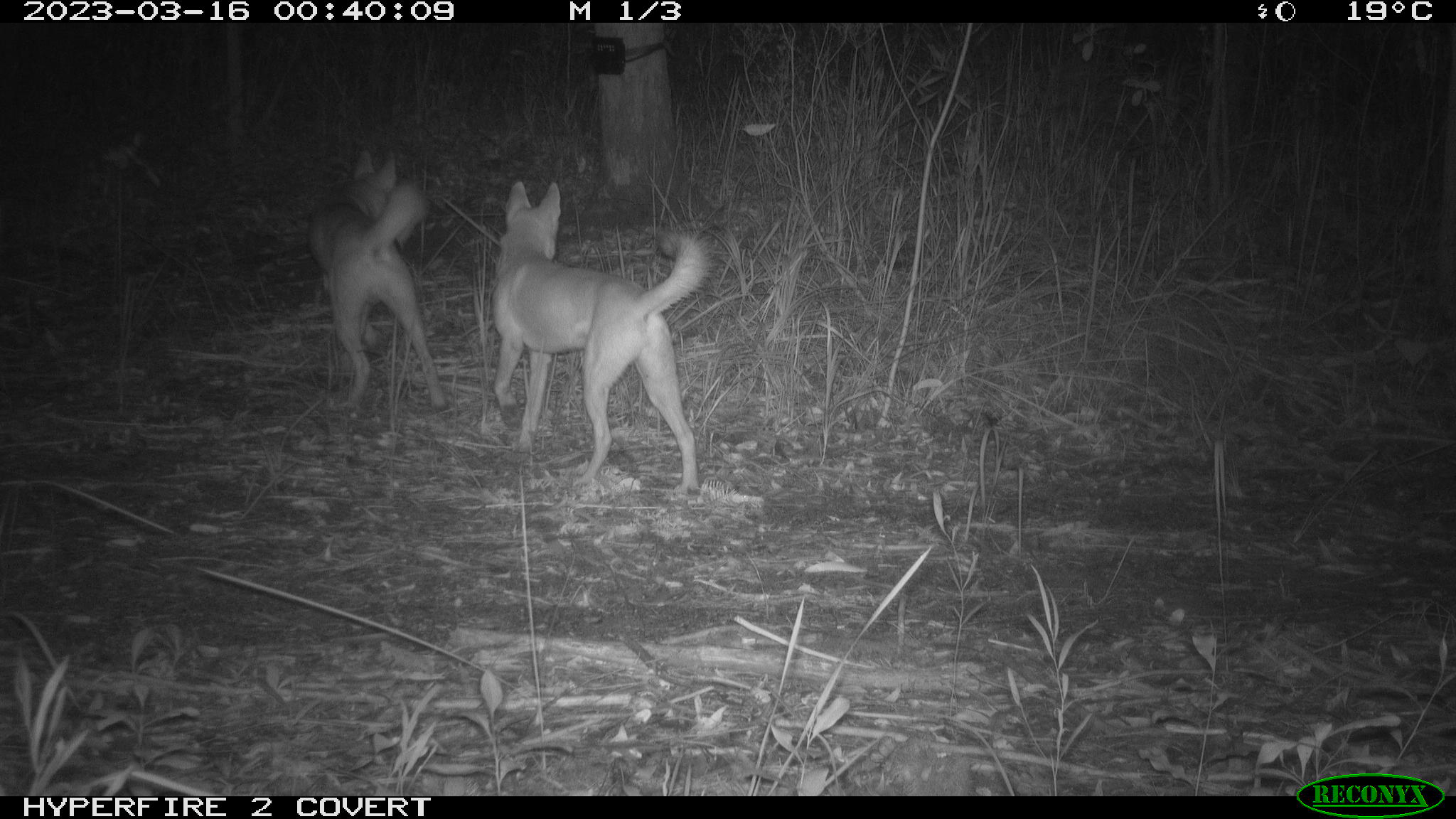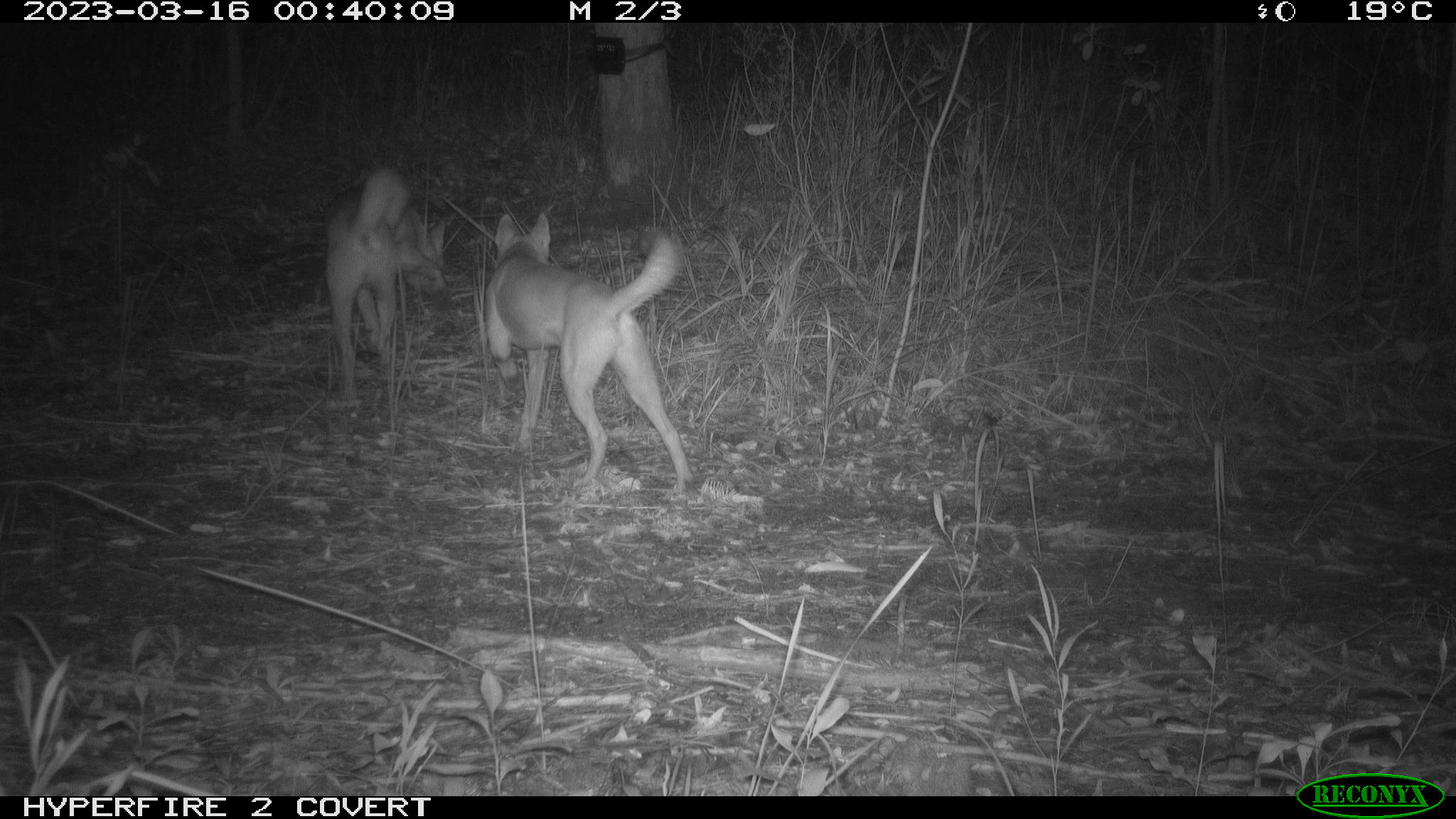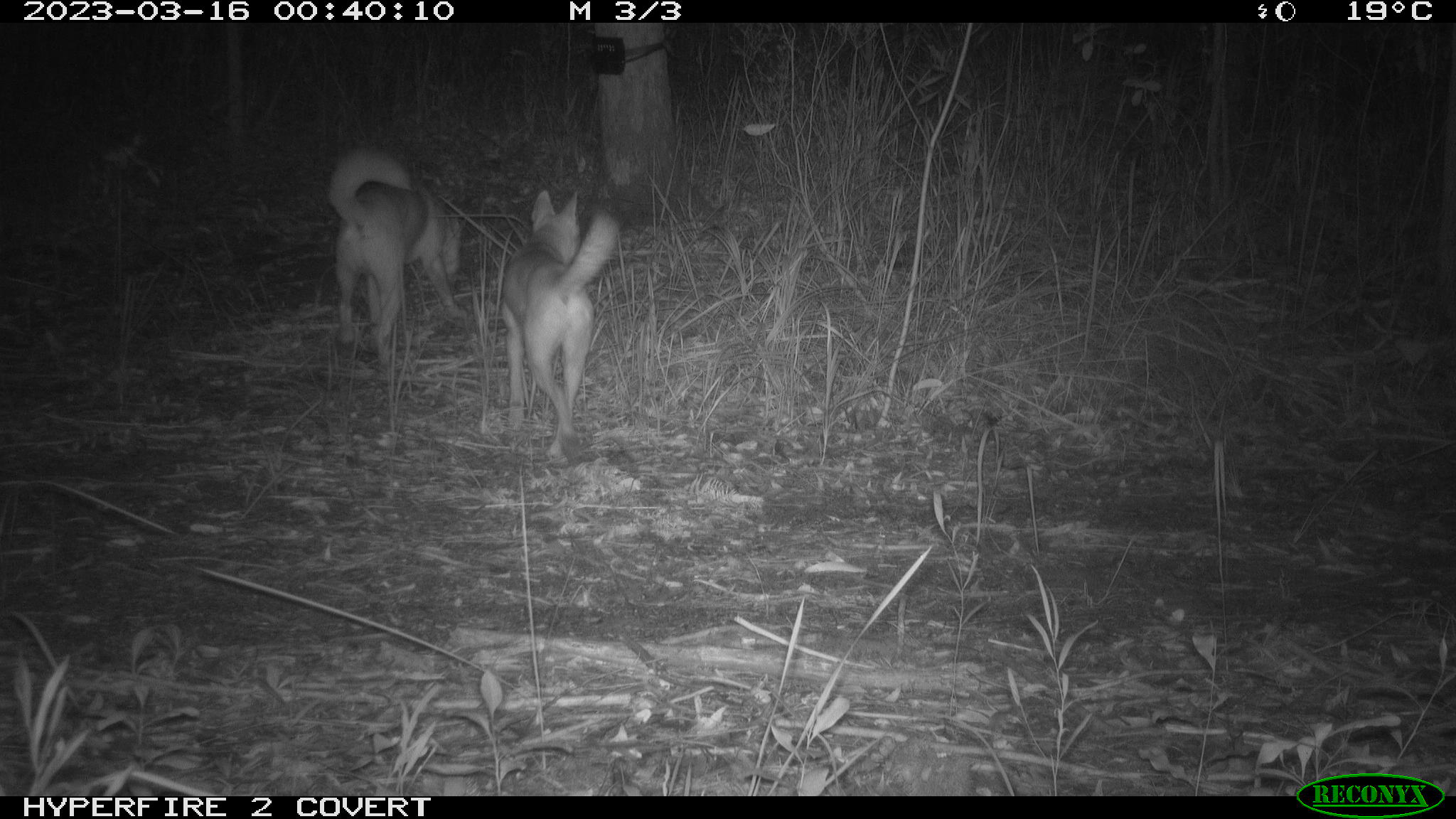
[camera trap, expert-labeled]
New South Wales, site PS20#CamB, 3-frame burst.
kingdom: Animalia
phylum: Chordata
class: Mammalia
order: Carnivora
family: Canidae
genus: Canis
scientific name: Canis familiaris dingo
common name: dingo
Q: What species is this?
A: Dingo (Canis familiaris dingo).